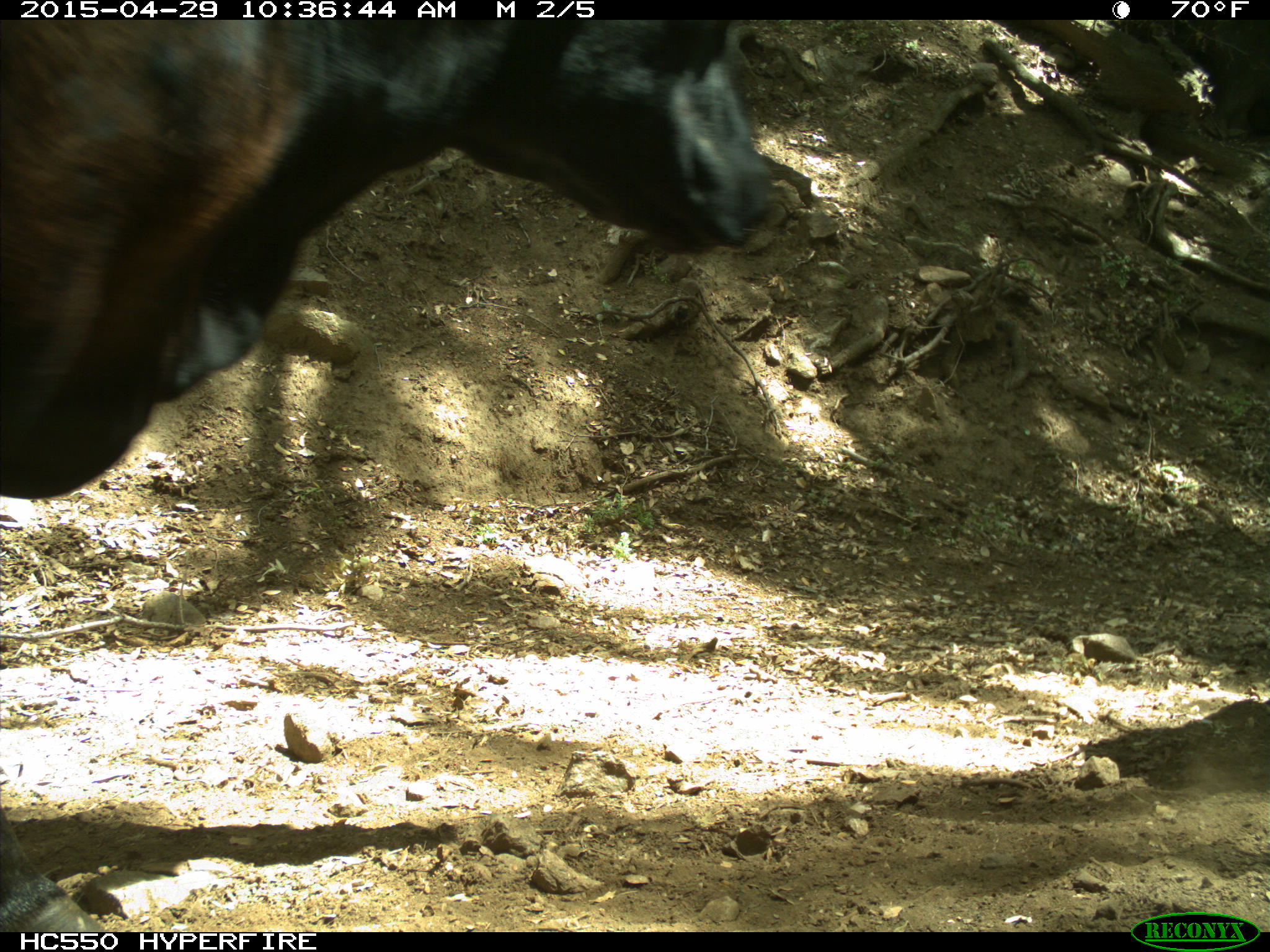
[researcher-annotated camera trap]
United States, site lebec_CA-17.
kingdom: Animalia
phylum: Chordata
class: Mammalia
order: Artiodactyla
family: Bovidae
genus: Bos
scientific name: Bos taurus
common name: domestic cow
Bos taurus (domestic cow).